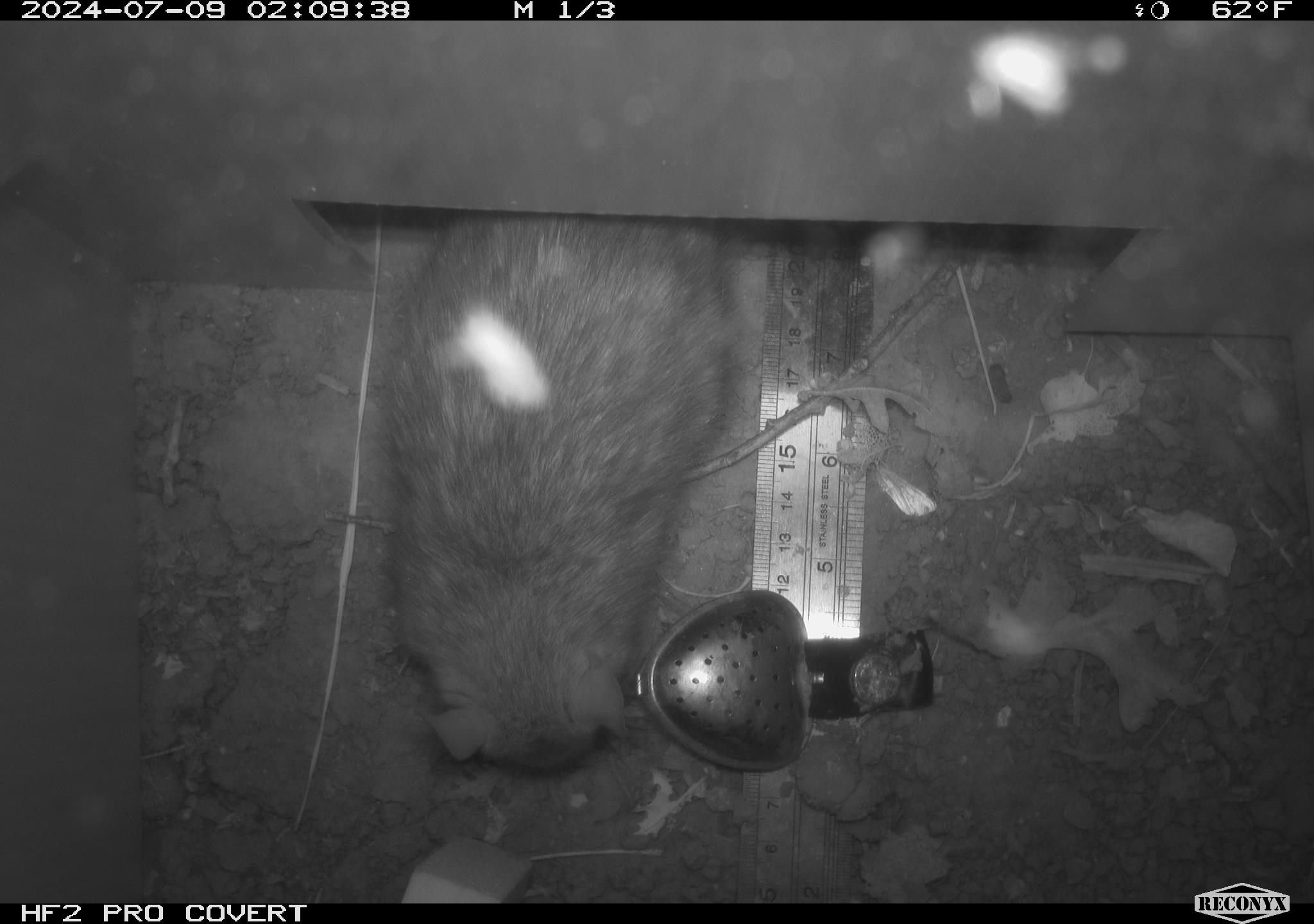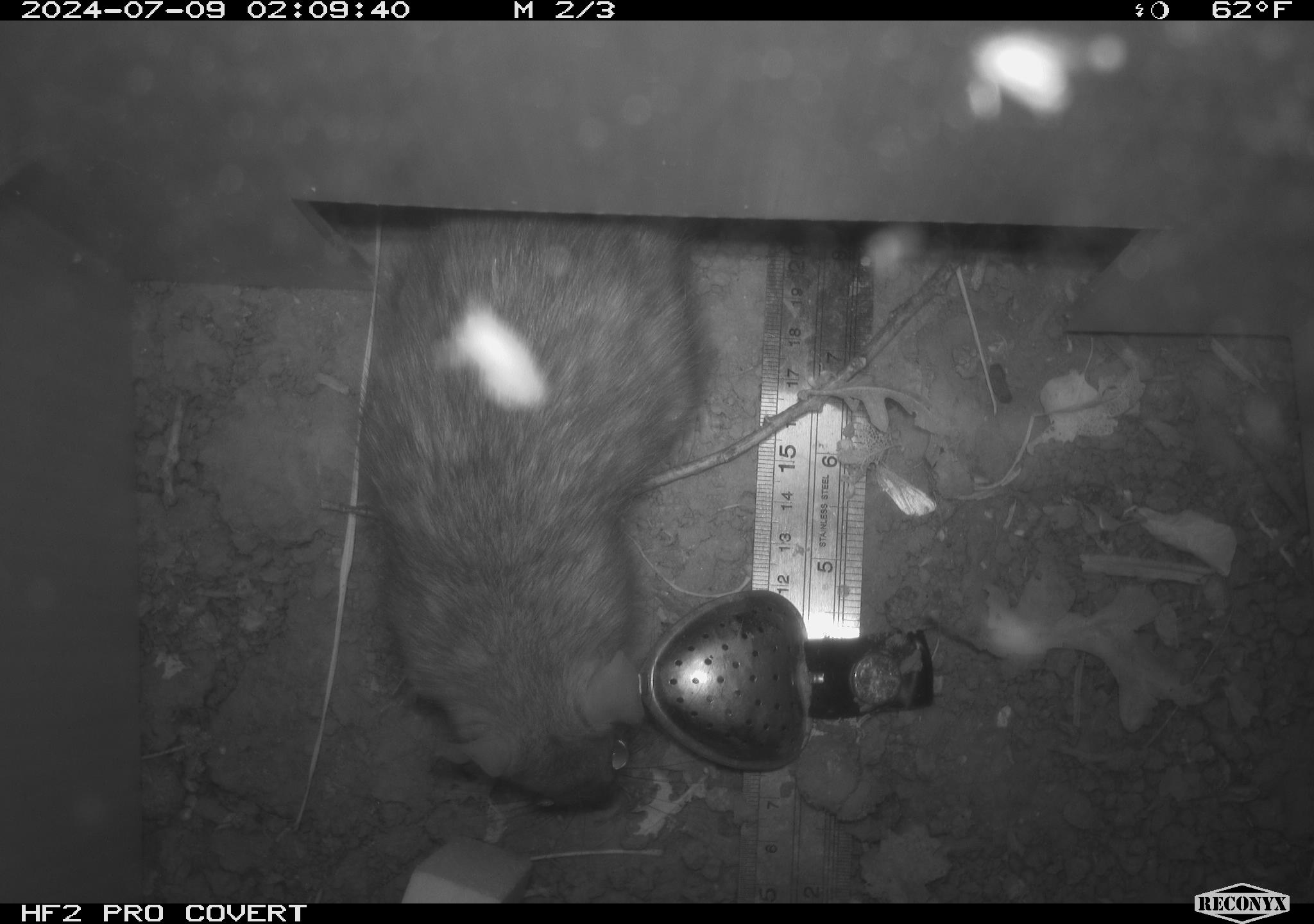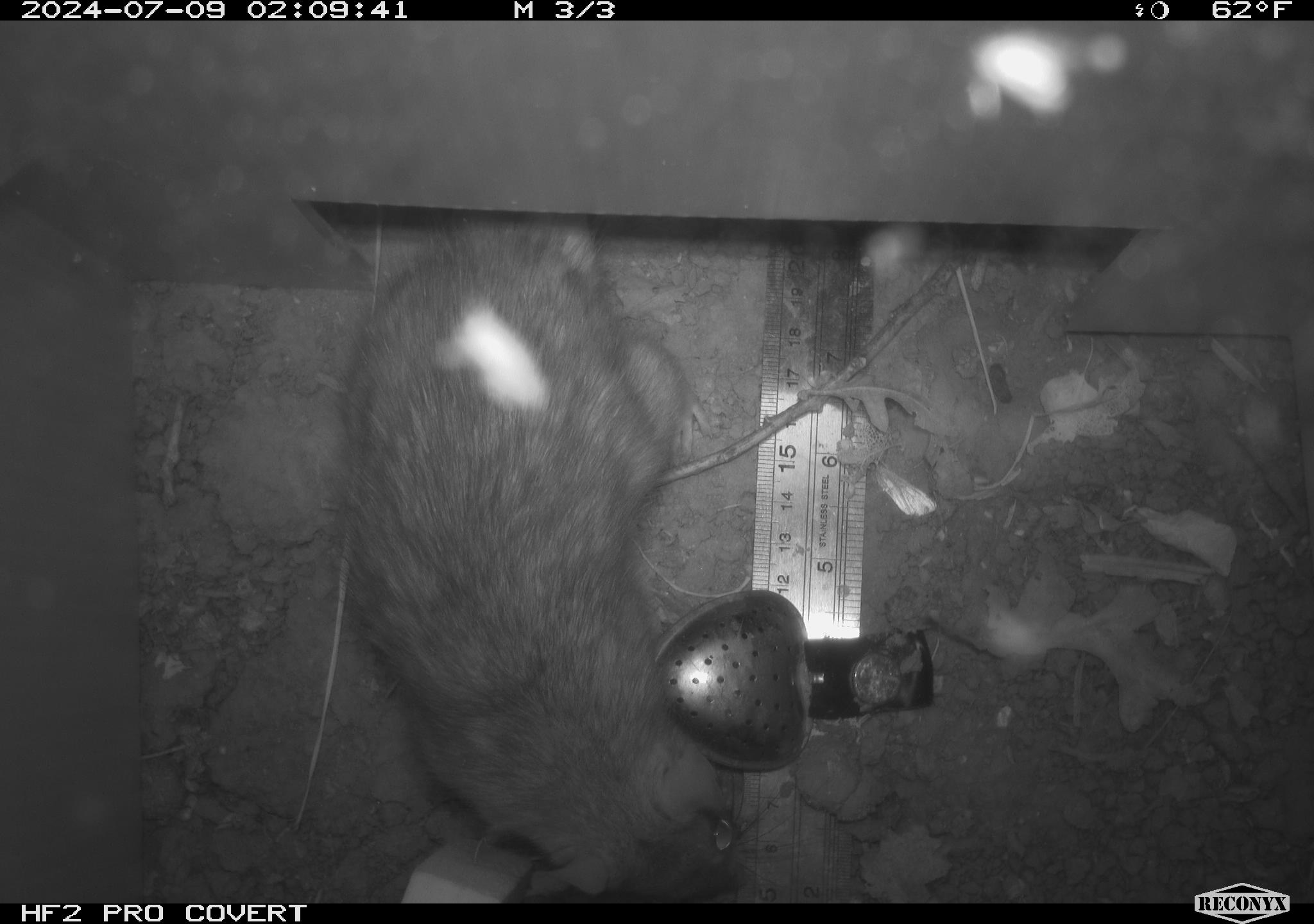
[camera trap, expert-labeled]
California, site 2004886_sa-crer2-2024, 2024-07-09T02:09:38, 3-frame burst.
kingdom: Animalia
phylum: Chordata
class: Mammalia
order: Rodentia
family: Muridae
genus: Rattus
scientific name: Rattus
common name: rat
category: rattus species